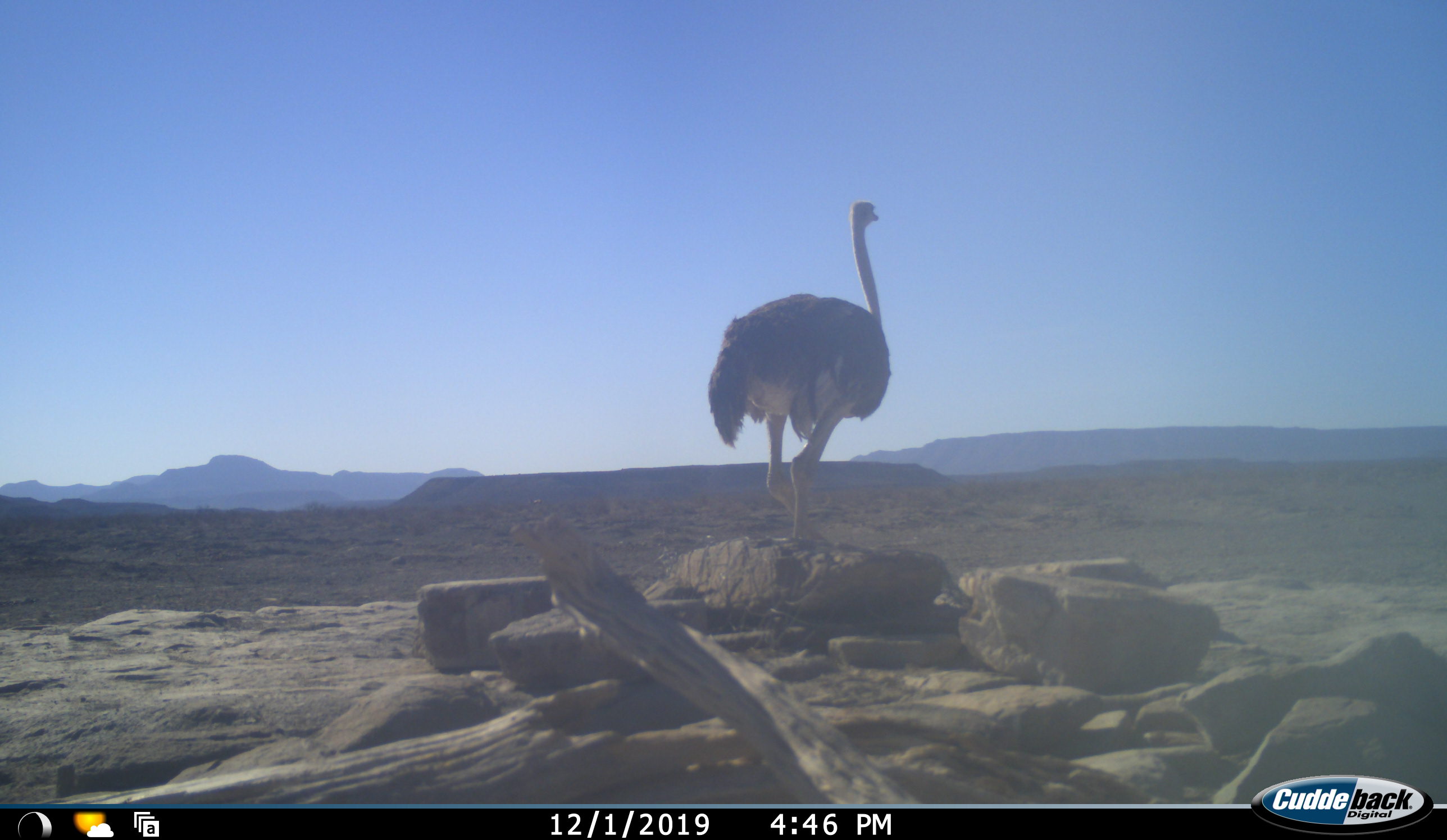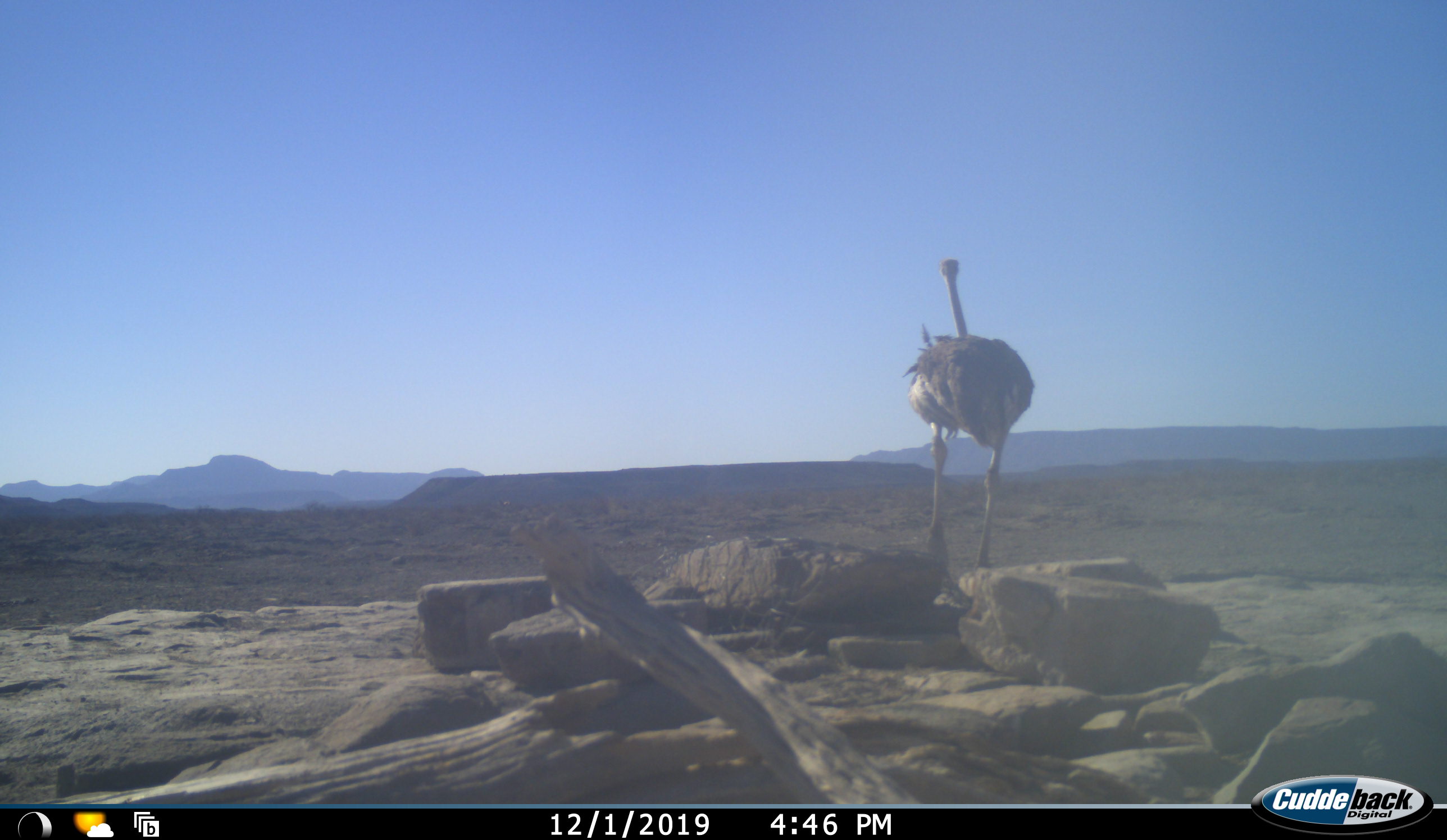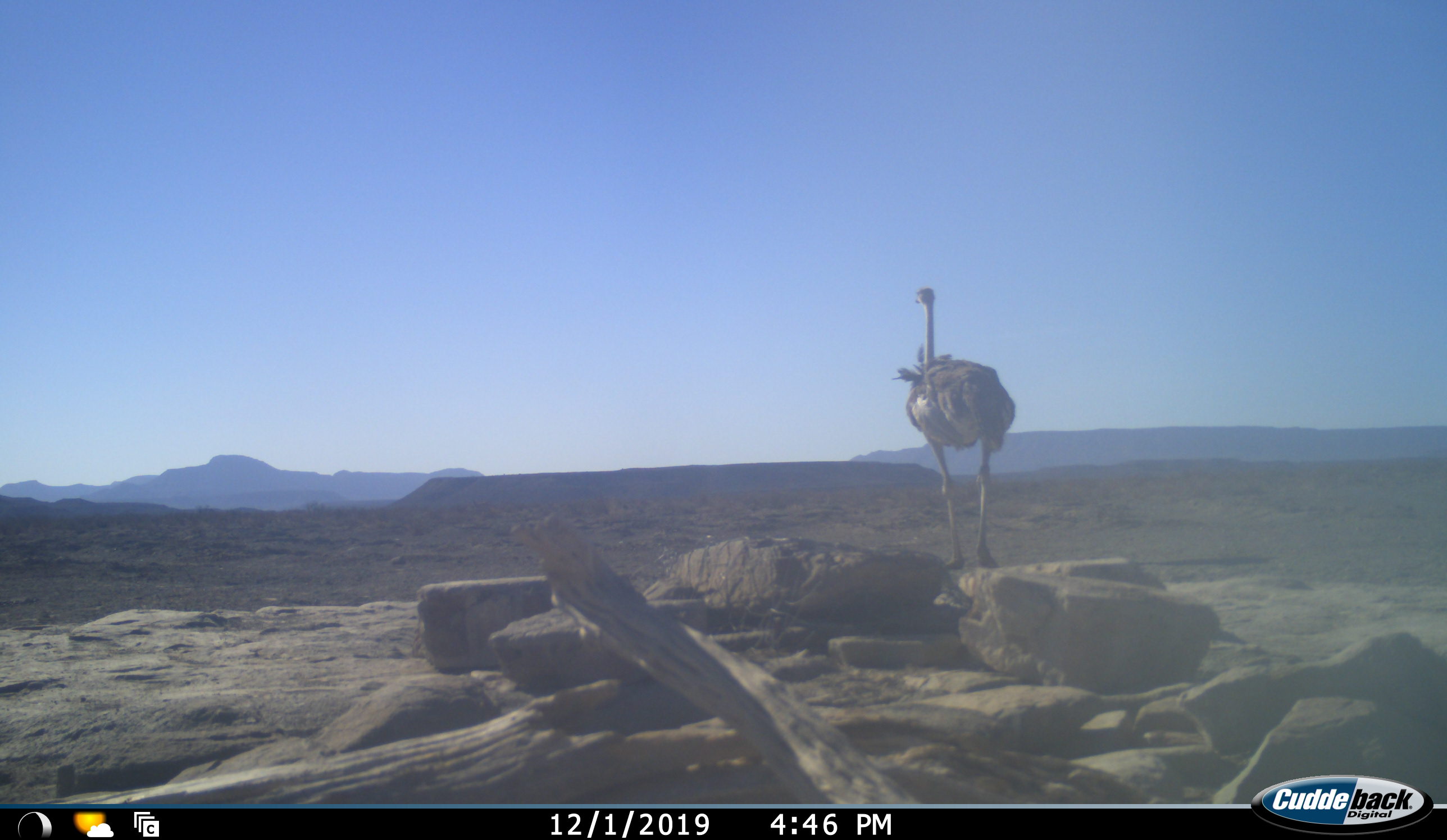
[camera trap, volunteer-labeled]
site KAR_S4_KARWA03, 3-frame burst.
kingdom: Animalia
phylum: Chordata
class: Aves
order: Struthioniformes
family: Struthionidae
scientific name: Struthionidae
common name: ostrich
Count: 1.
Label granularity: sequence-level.